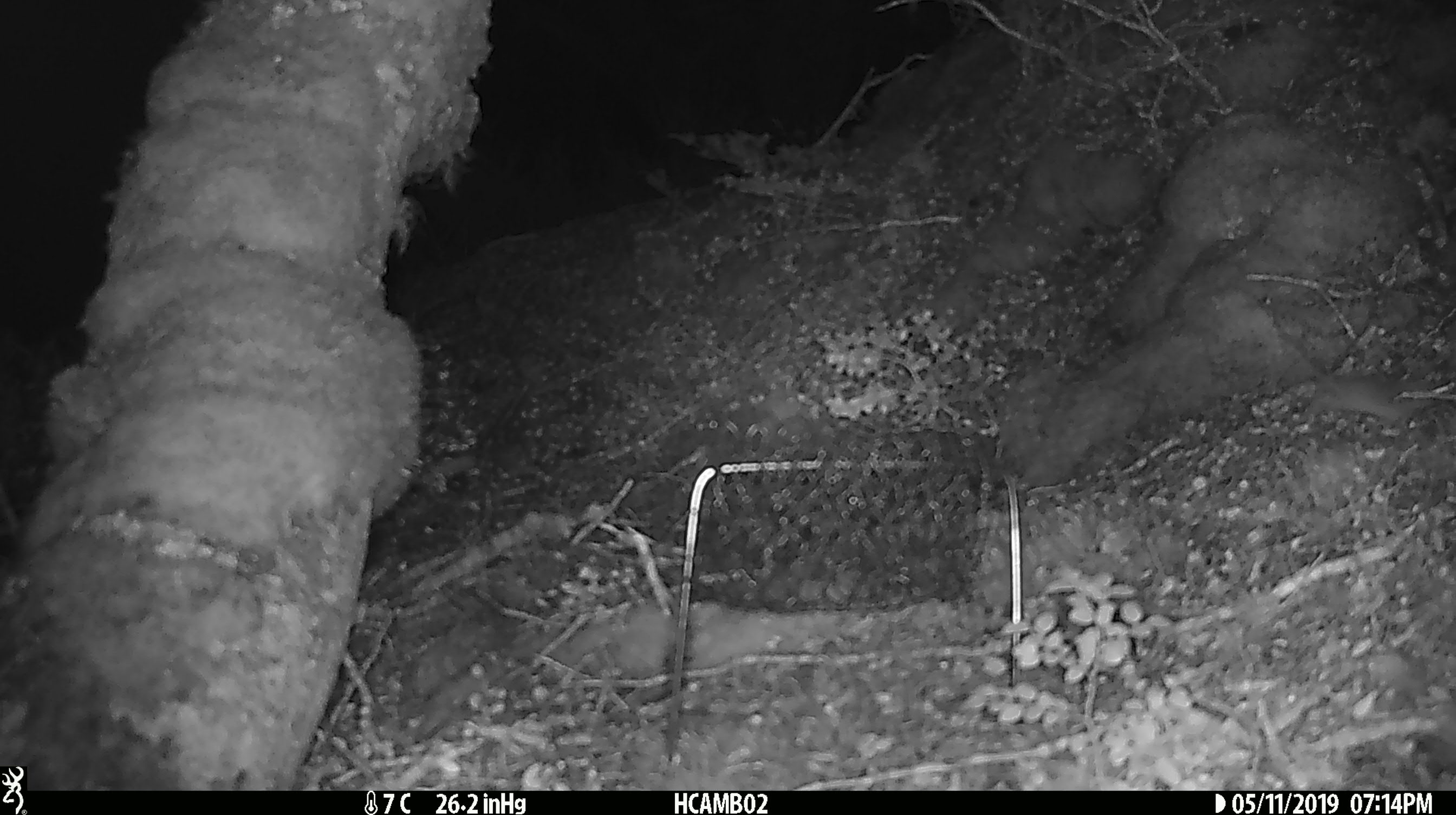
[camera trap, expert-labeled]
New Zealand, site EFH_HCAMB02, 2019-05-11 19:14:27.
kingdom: Animalia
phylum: Chordata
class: Mammalia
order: Rodentia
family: Muridae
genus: Mus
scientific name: Mus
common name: mouse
Mouse (Mus).